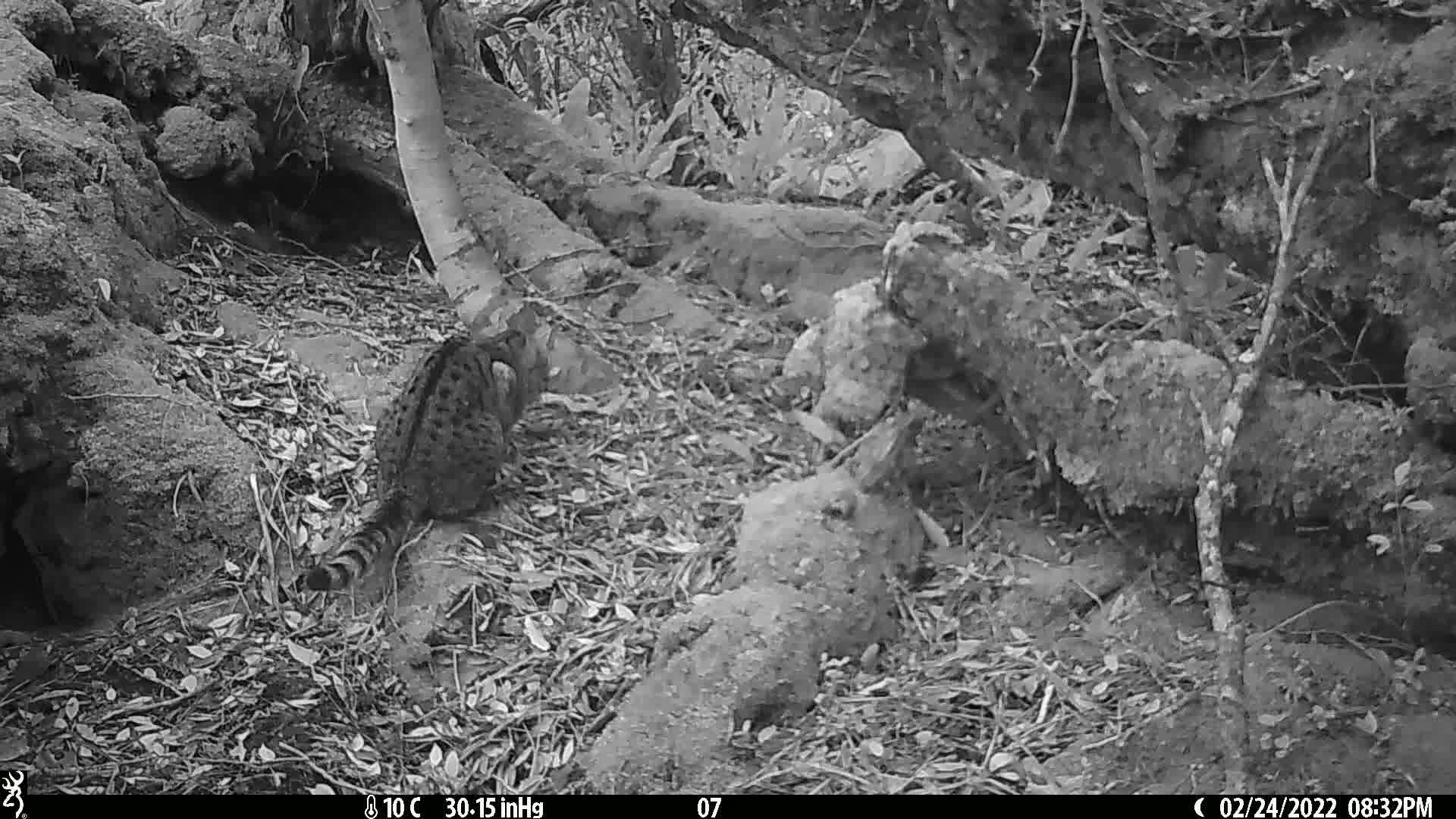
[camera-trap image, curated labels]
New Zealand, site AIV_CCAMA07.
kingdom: Animalia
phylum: Chordata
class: Mammalia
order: Carnivora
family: Felidae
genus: Felis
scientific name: Felis catus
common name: domestic cat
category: cat